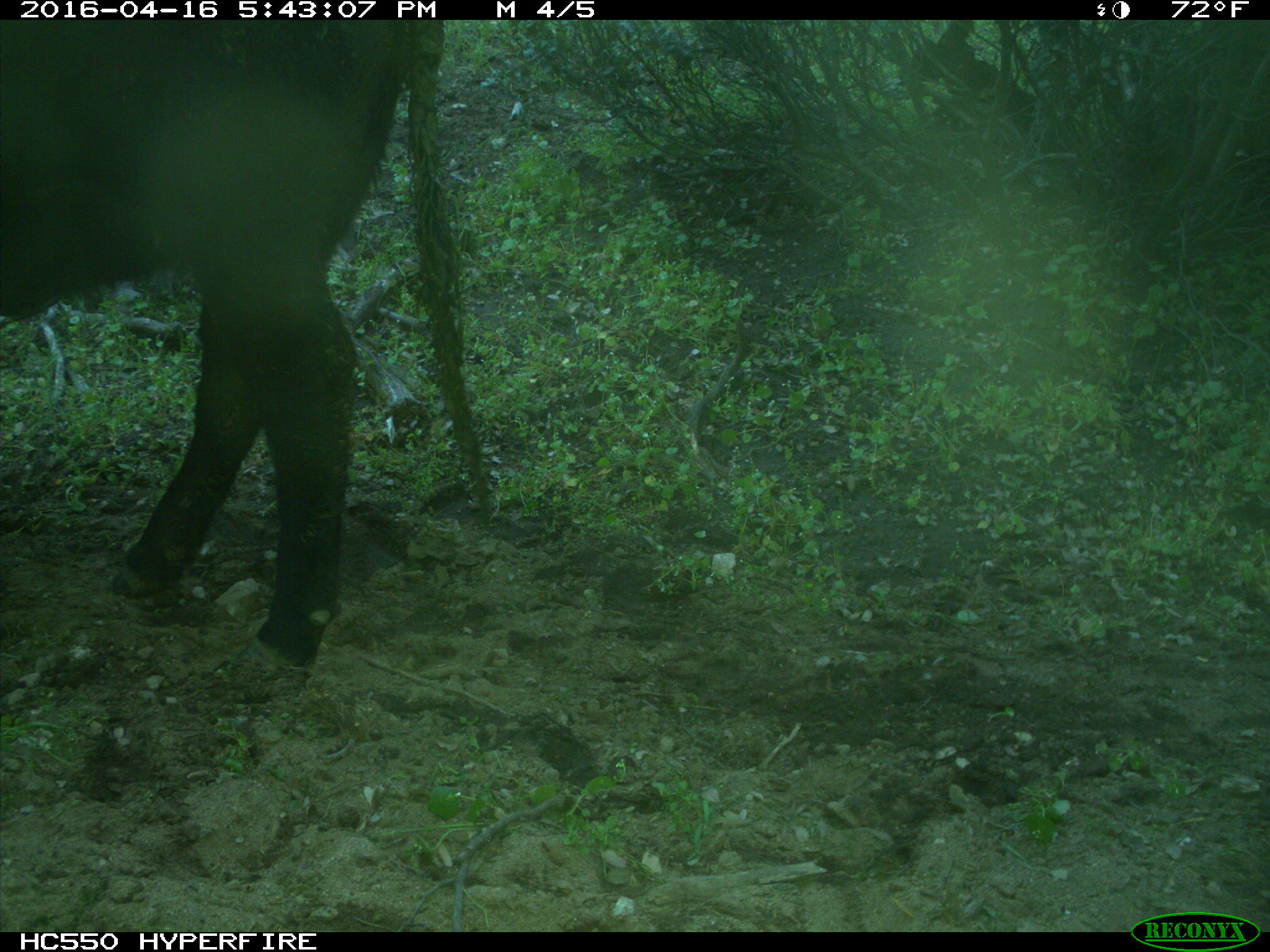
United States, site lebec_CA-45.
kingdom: Animalia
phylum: Chordata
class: Mammalia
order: Artiodactyla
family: Bovidae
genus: Bos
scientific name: Bos taurus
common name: domestic cow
Bos taurus (domestic cow).